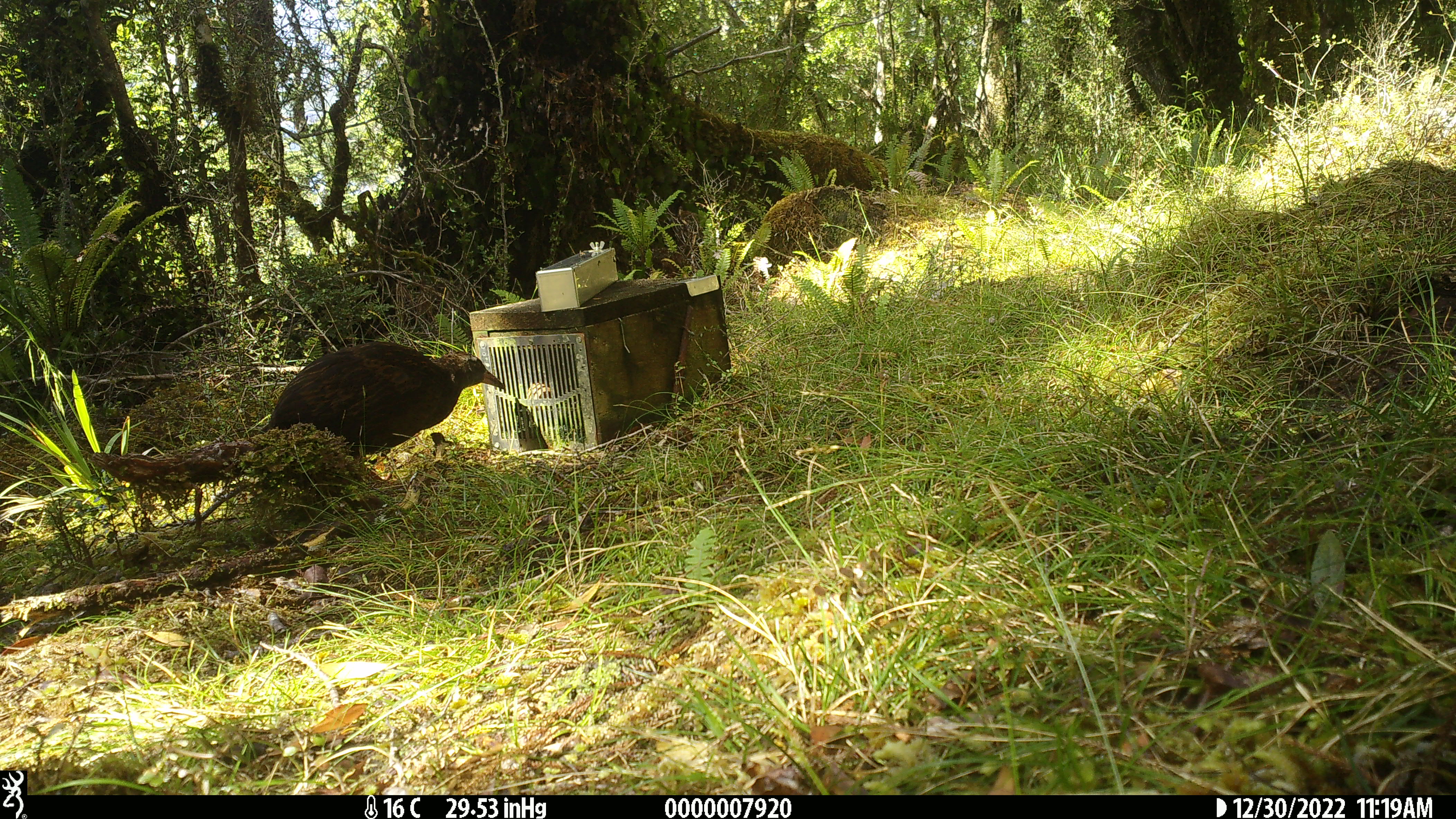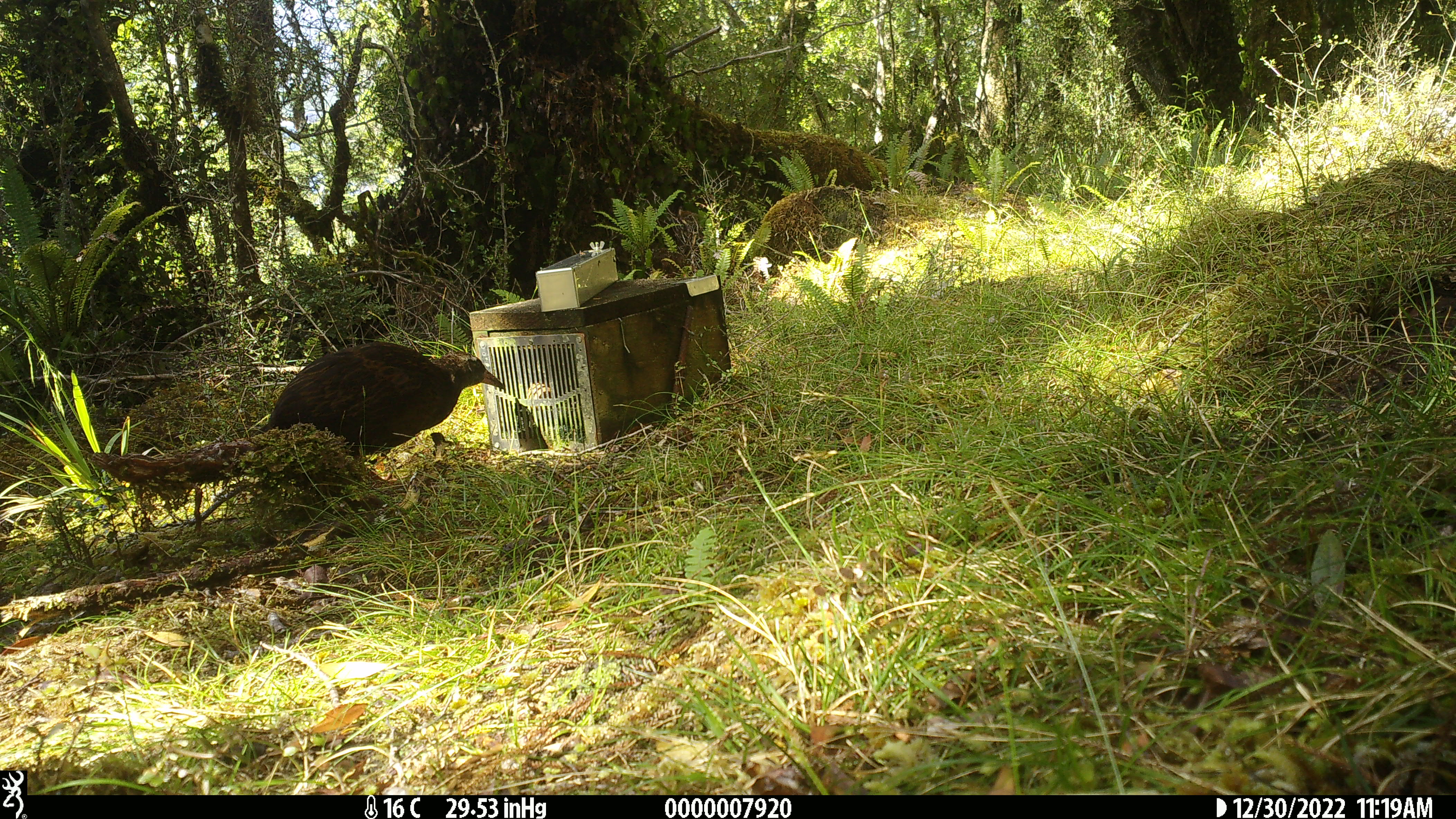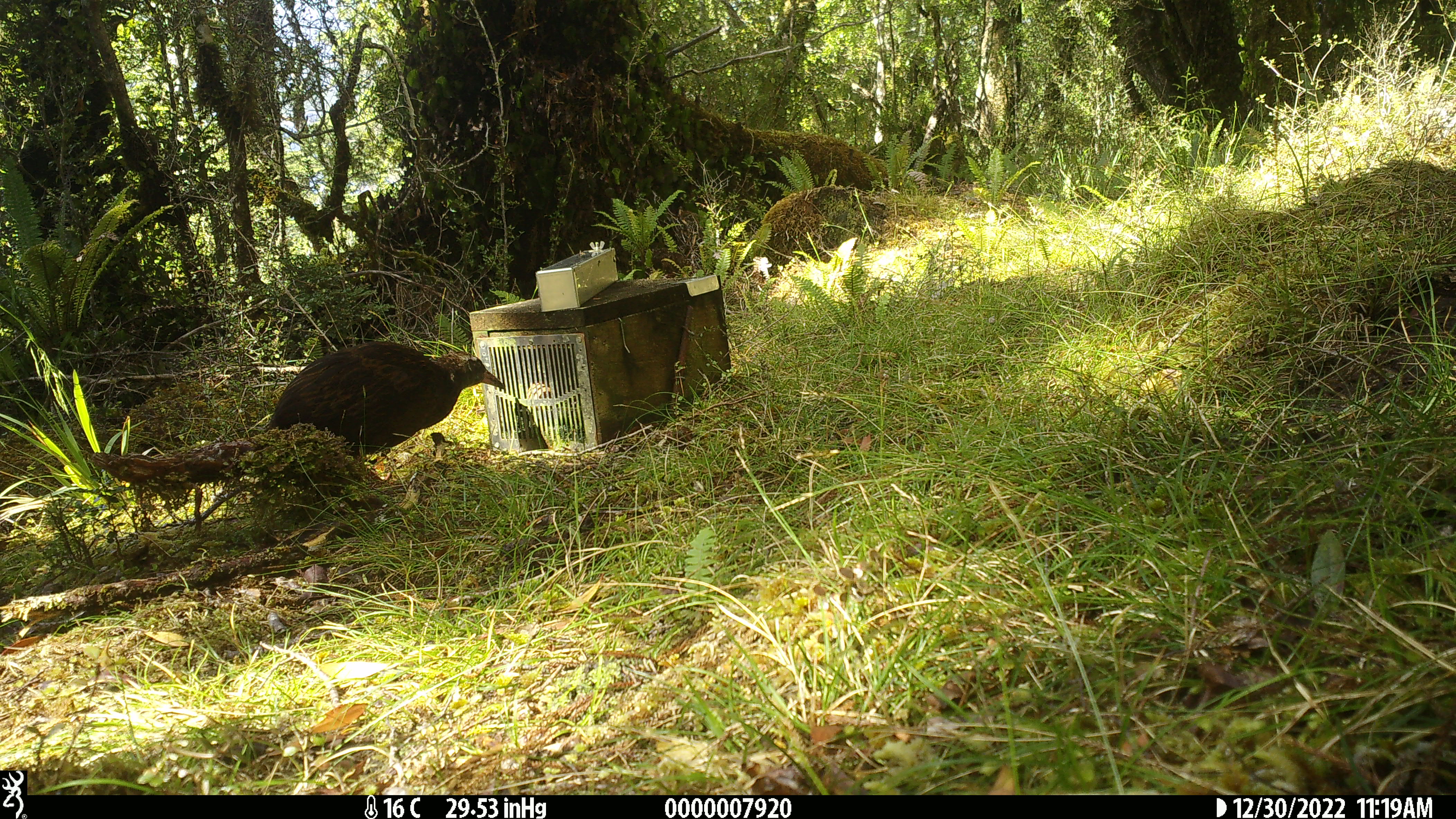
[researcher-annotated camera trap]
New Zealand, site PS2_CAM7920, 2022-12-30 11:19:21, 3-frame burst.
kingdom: Animalia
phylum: Chordata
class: Aves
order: Gruiformes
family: Rallidae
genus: Gallirallus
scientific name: Gallirallus australis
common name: weka